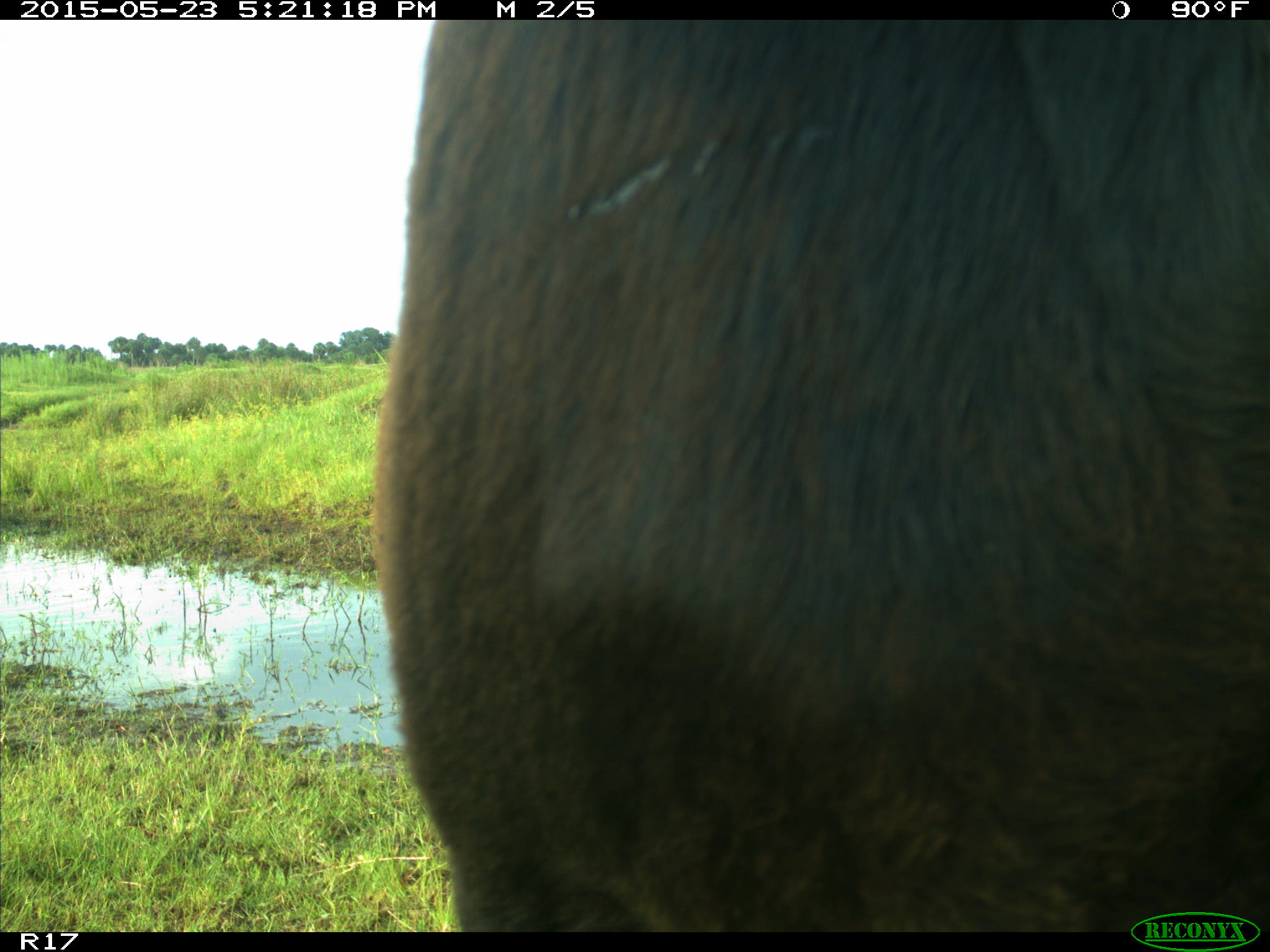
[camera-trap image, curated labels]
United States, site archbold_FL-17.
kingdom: Animalia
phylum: Chordata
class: Mammalia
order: Artiodactyla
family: Bovidae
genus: Bos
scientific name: Bos taurus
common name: domestic cow